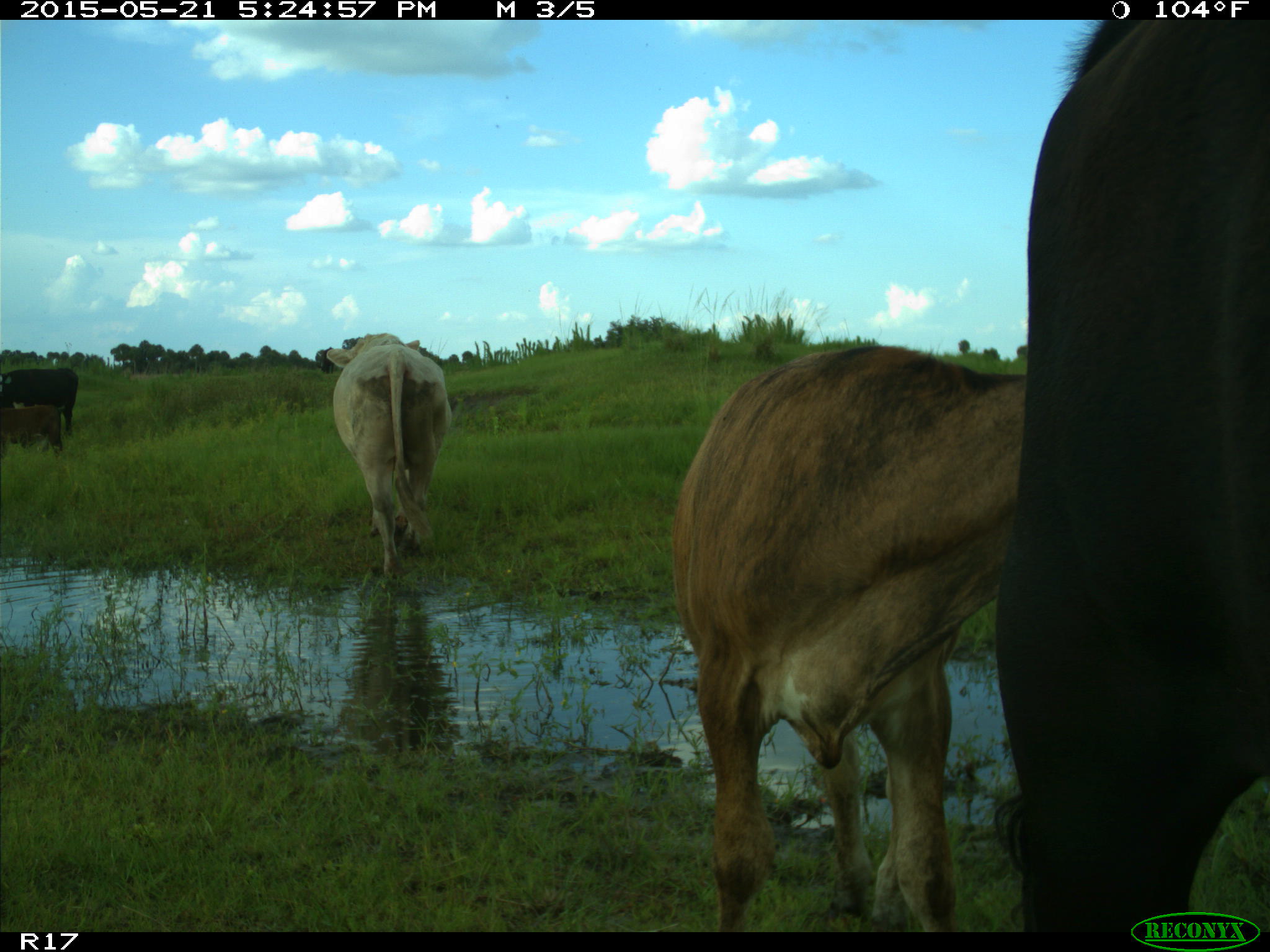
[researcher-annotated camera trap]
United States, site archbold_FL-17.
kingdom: Animalia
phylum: Chordata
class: Mammalia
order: Artiodactyla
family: Bovidae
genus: Bos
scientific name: Bos taurus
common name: domestic cow